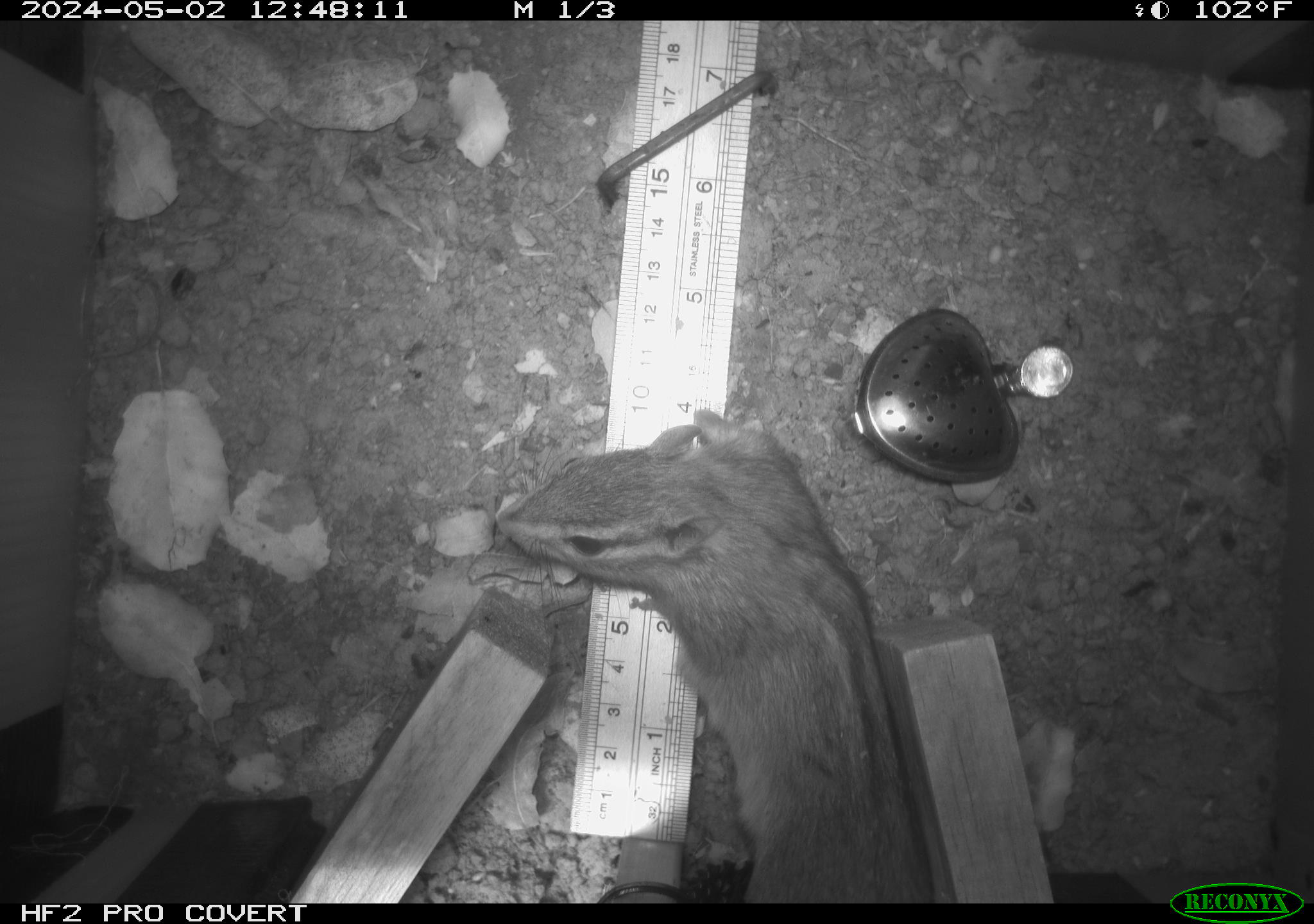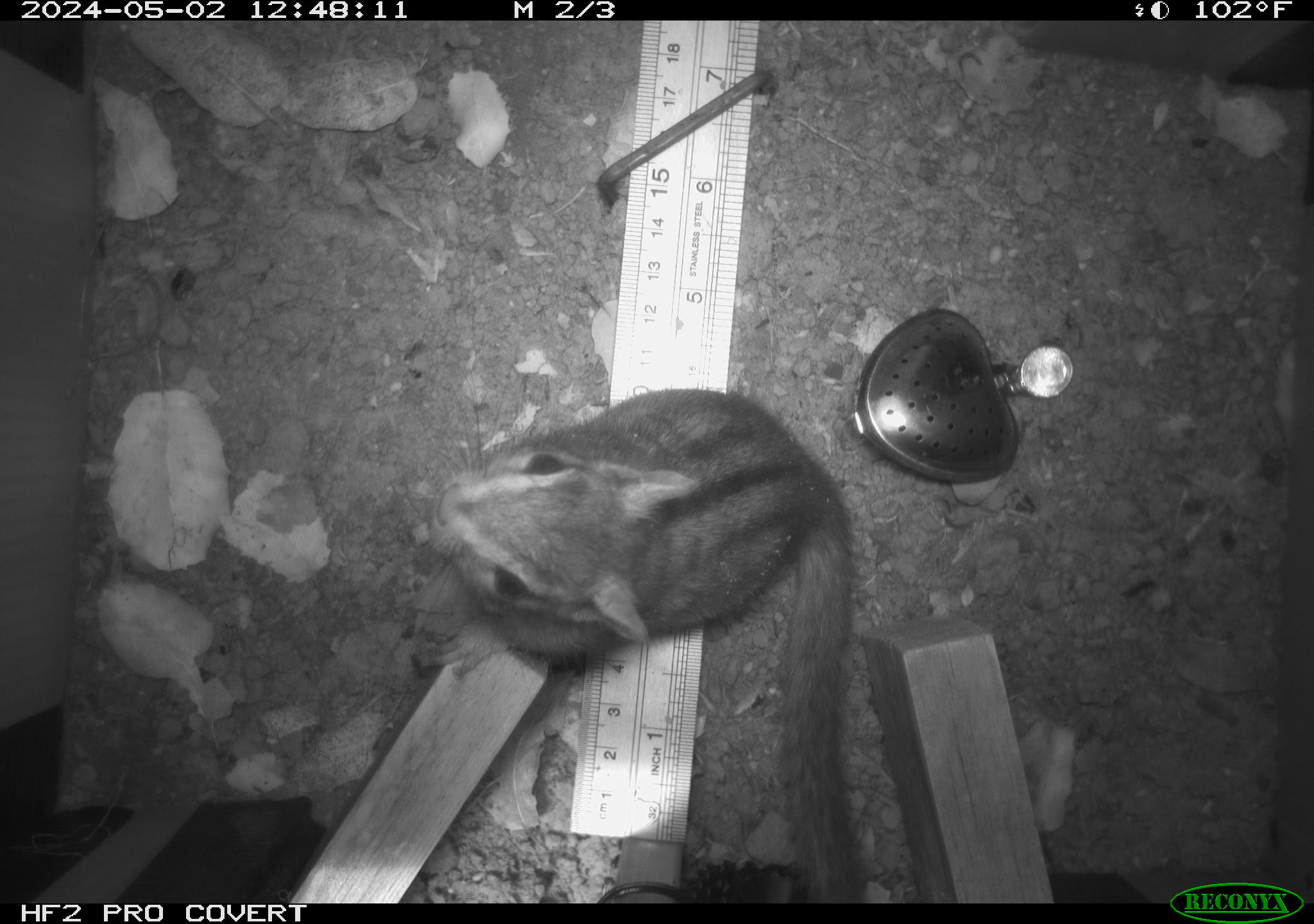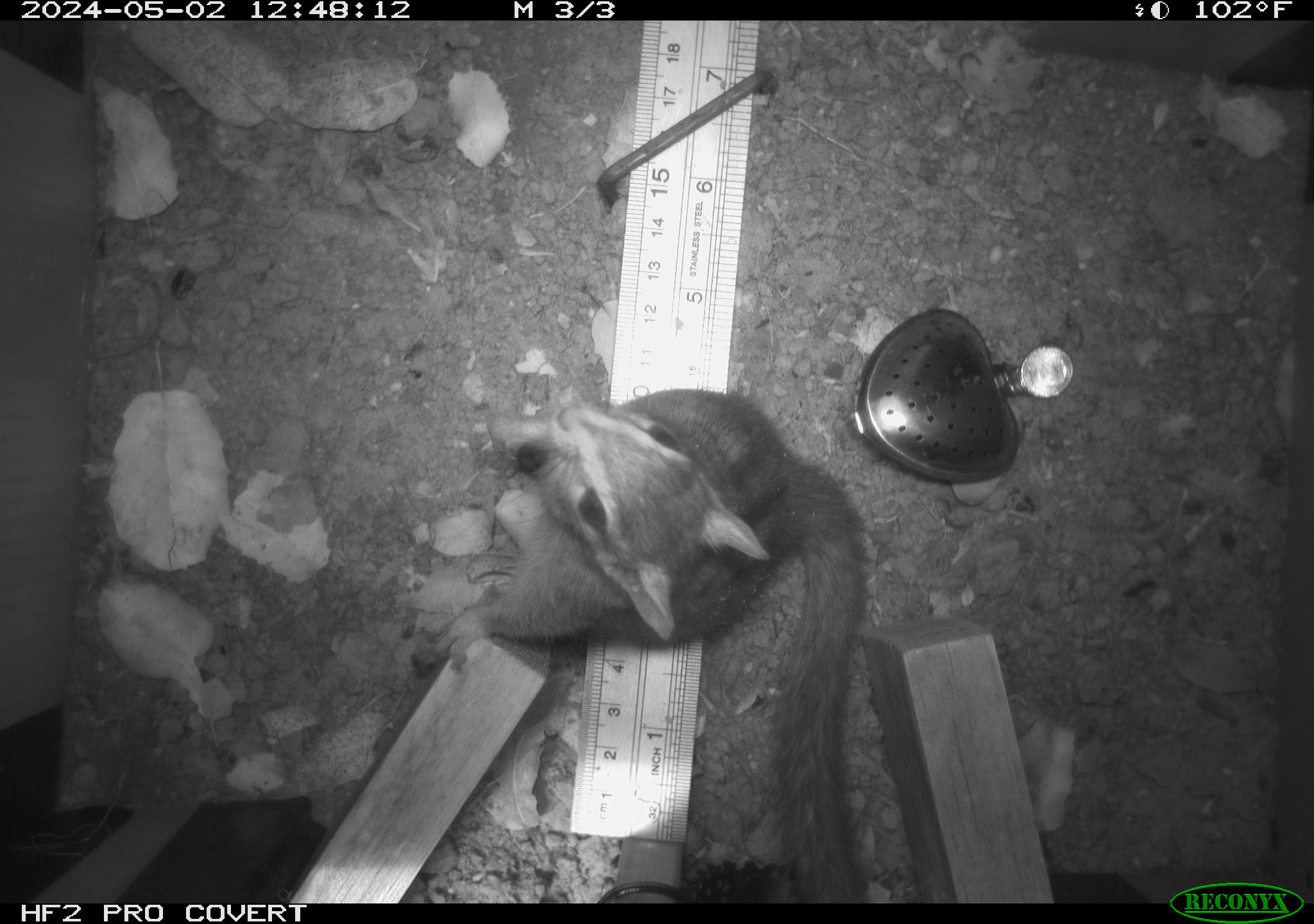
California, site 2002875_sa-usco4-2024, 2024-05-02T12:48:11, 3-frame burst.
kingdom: Animalia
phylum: Chordata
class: Mammalia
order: Rodentia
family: Sciuridae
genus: Neotamias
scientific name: Neotamias sonomae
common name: sonoma chipmunk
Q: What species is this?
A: Sonoma chipmunk (Neotamias sonomae).